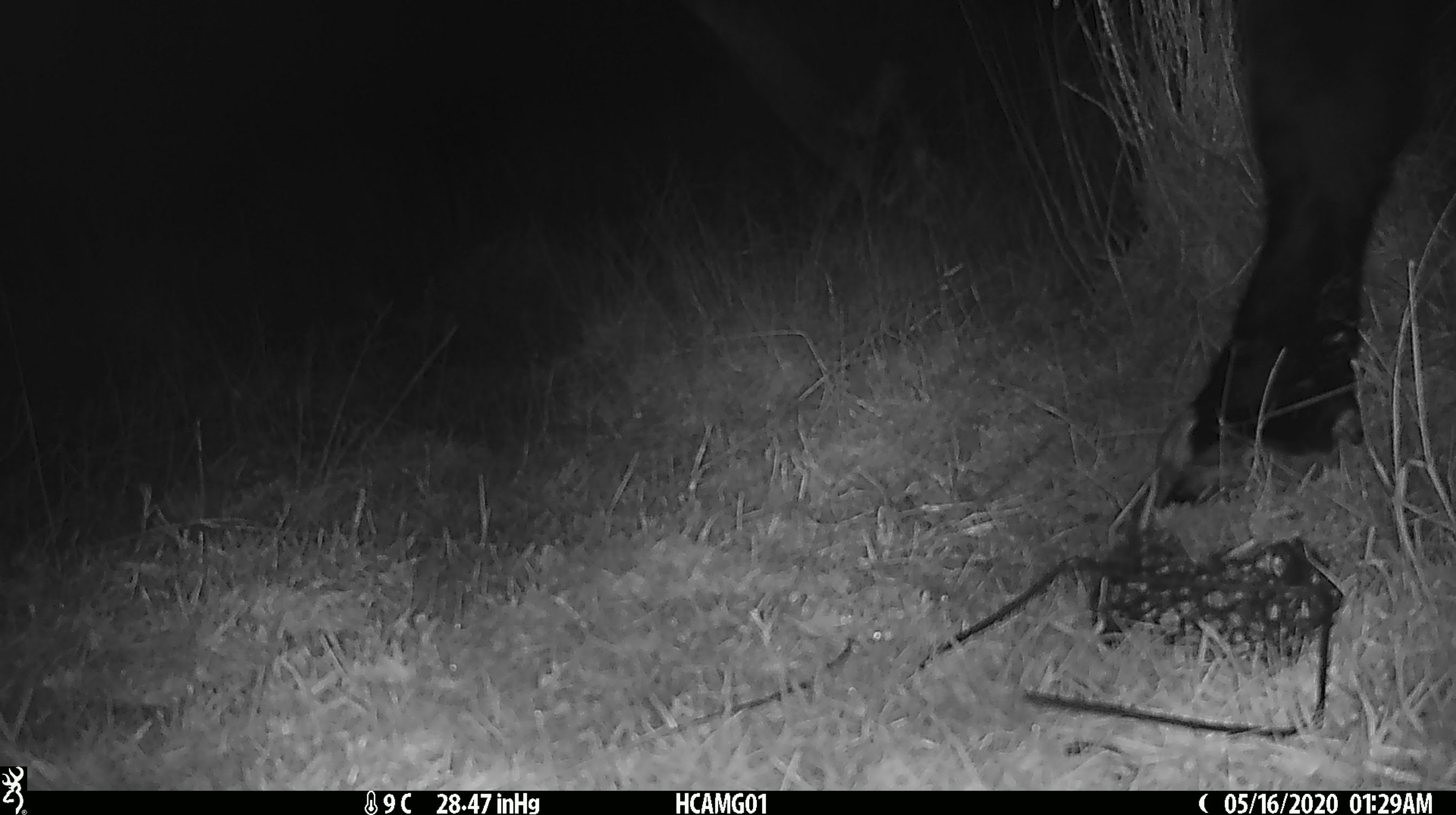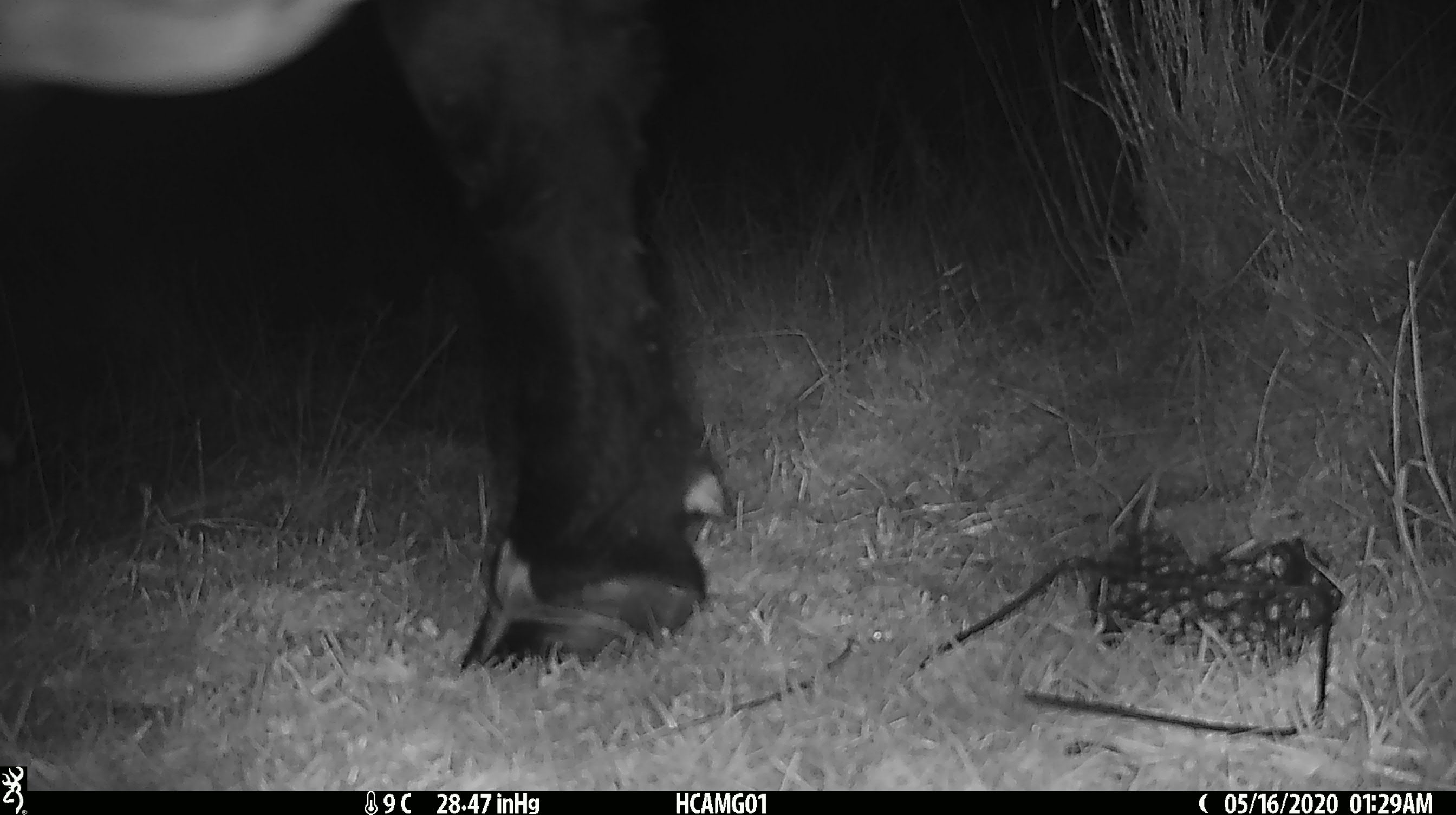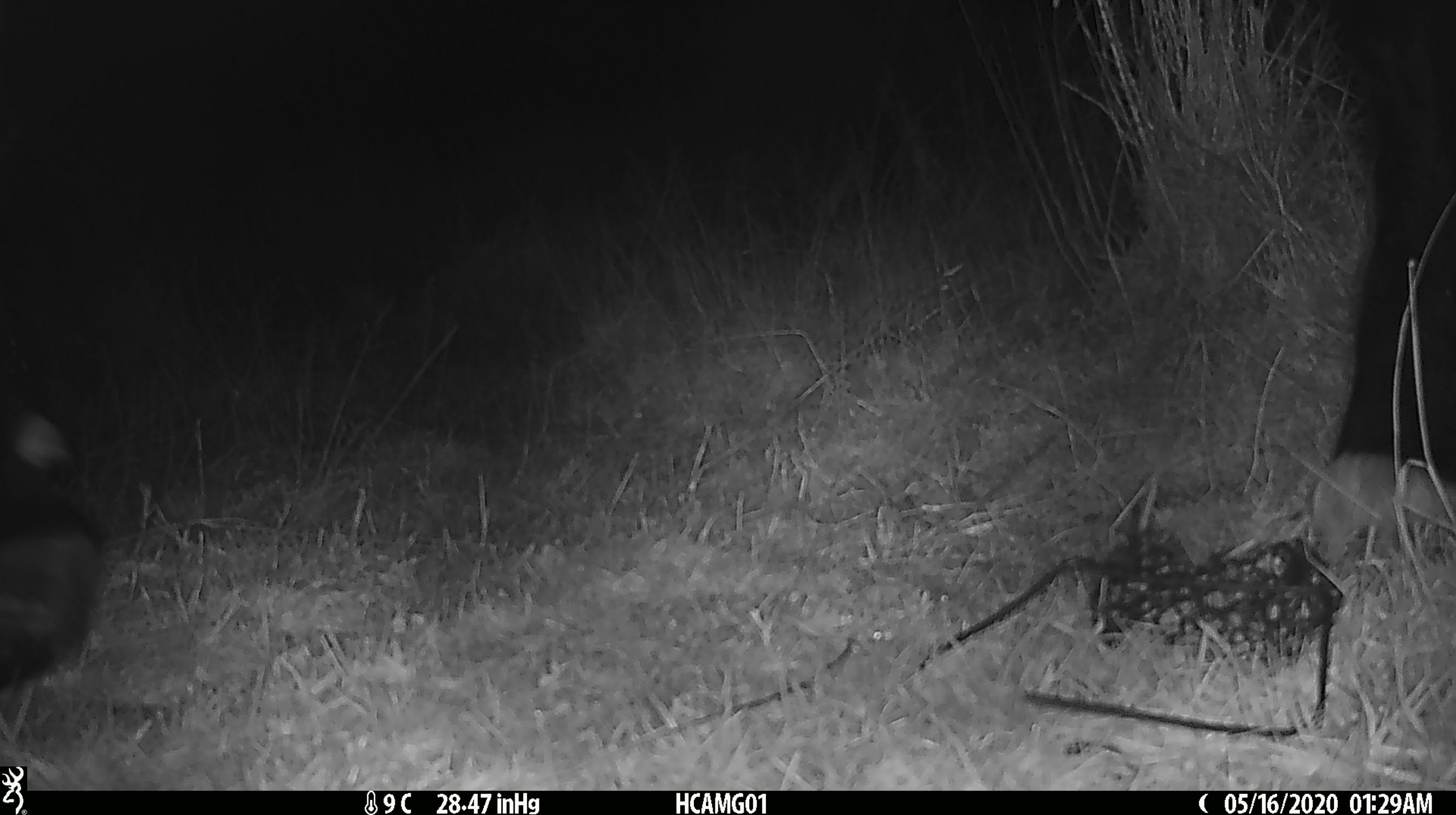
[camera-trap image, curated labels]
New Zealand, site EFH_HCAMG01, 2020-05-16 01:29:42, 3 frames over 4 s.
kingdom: Animalia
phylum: Chordata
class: Mammalia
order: Artiodactyla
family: Bovidae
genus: Bos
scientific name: Bos taurus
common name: domestic cow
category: cow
Cow (domestic cow) (Bos taurus).